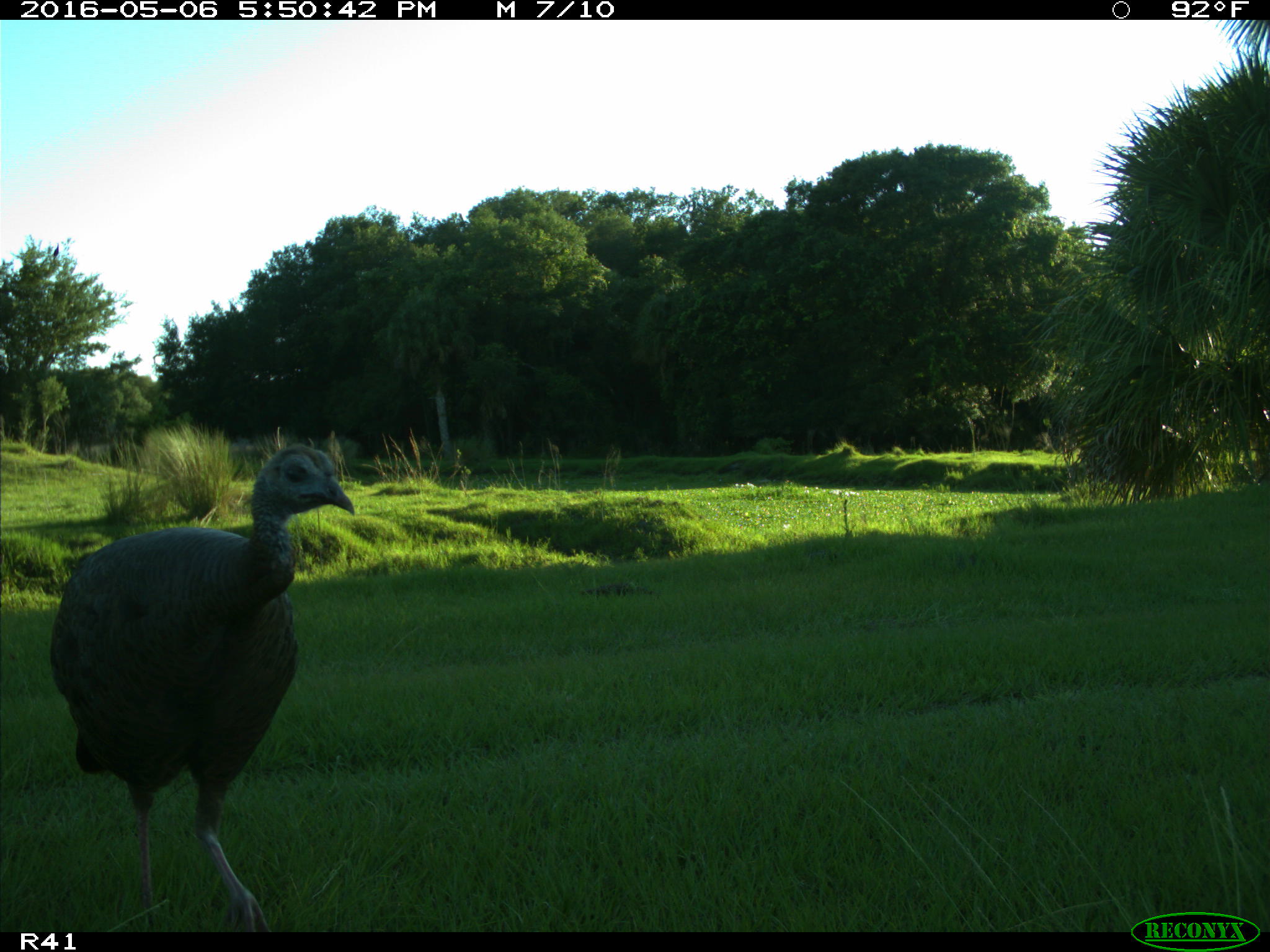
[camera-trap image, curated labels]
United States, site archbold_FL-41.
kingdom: Animalia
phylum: Chordata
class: Aves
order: Galliformes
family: Phasianidae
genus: Meleagris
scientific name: Meleagris gallopavo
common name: wild turkey